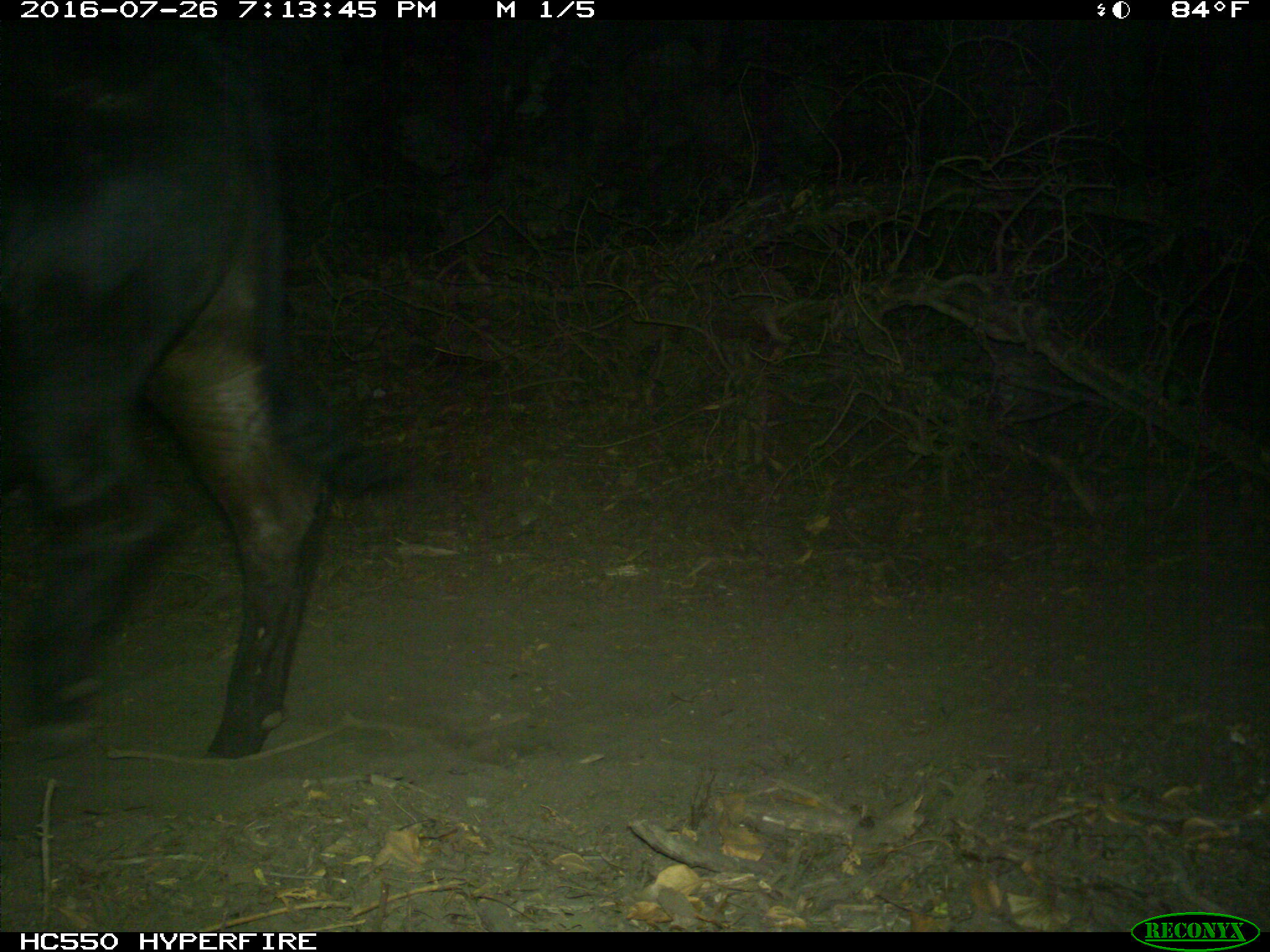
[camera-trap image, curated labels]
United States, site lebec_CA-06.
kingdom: Animalia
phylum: Chordata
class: Mammalia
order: Artiodactyla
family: Bovidae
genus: Bos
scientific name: Bos taurus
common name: domestic cow